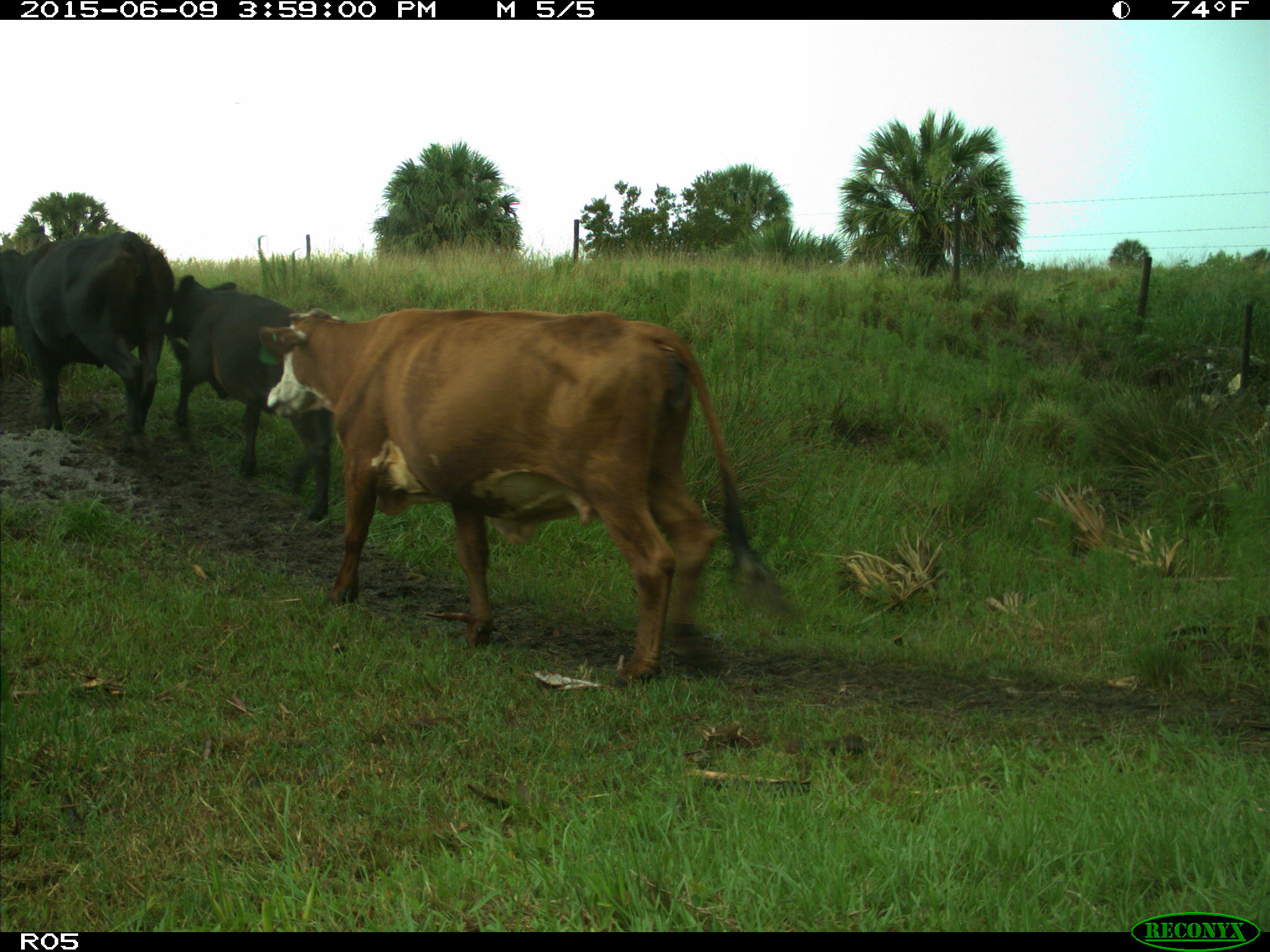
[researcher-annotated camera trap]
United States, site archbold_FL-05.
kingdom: Animalia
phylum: Chordata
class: Mammalia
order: Artiodactyla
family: Bovidae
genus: Bos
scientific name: Bos taurus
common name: domestic cow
Bos taurus (domestic cow).